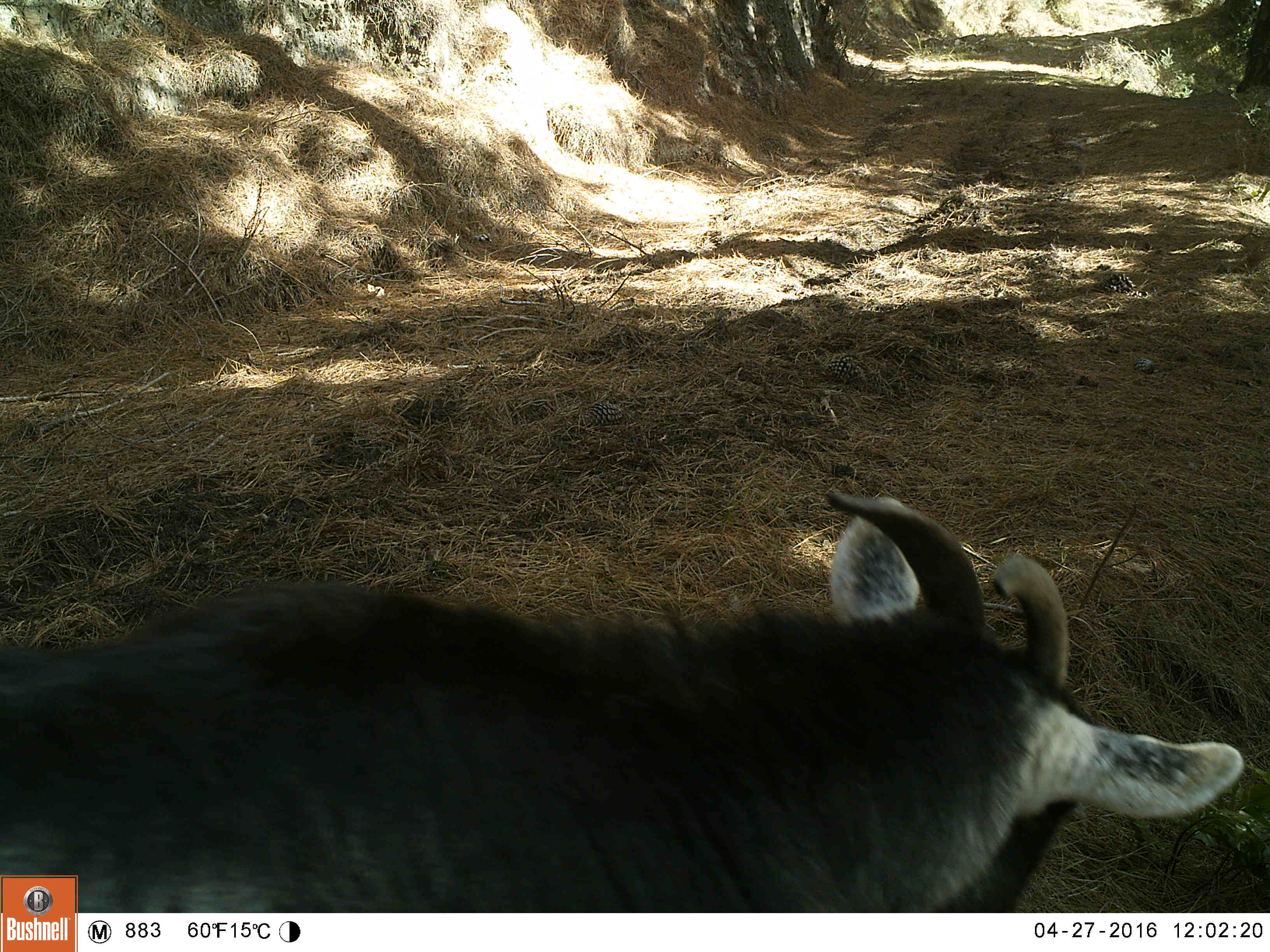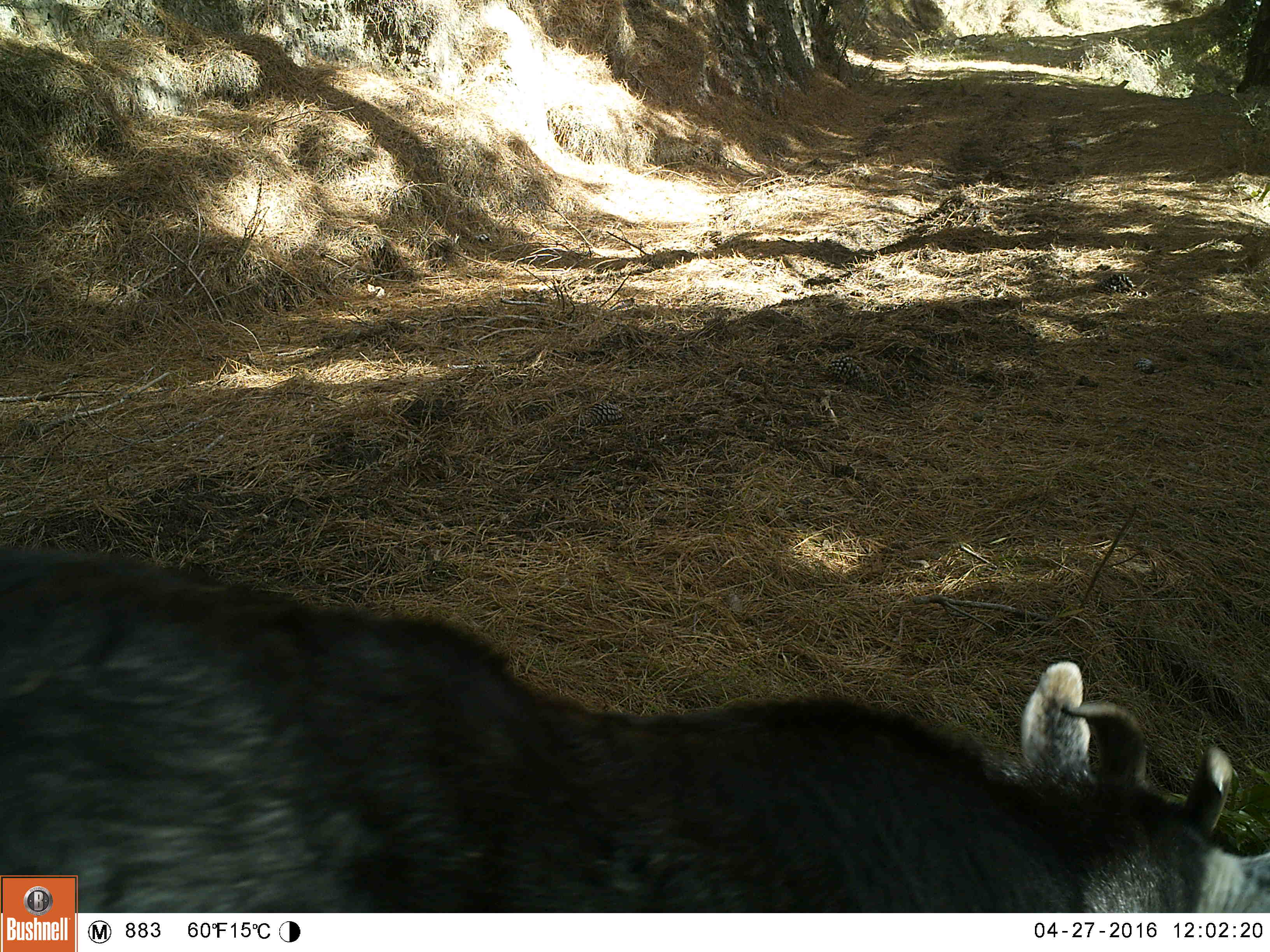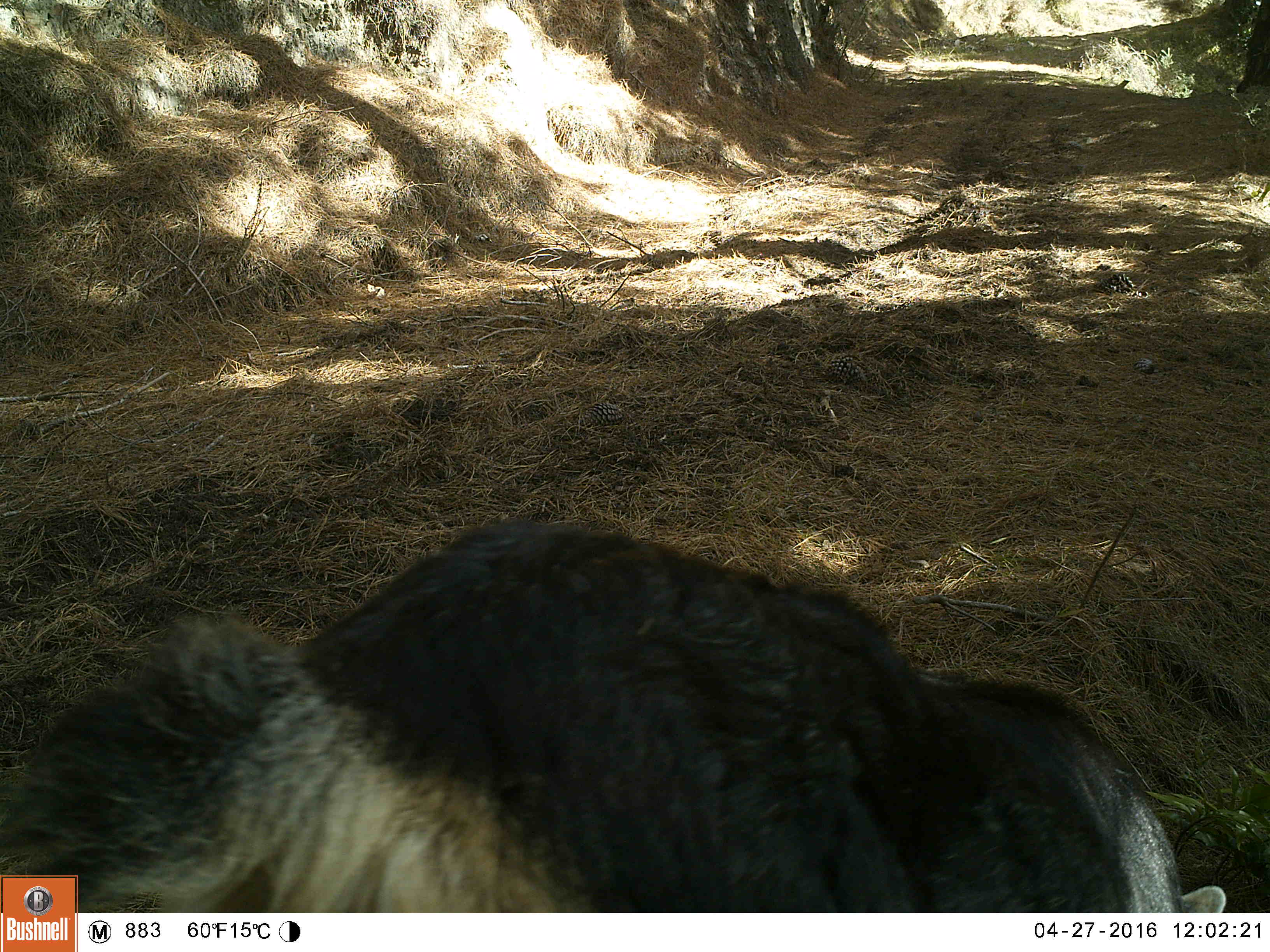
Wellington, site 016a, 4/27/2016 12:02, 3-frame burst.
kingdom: Animalia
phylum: Chordata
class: Mammalia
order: Artiodactyla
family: Bovidae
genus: Capra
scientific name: Capra hircus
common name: goat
Goat (Capra hircus).